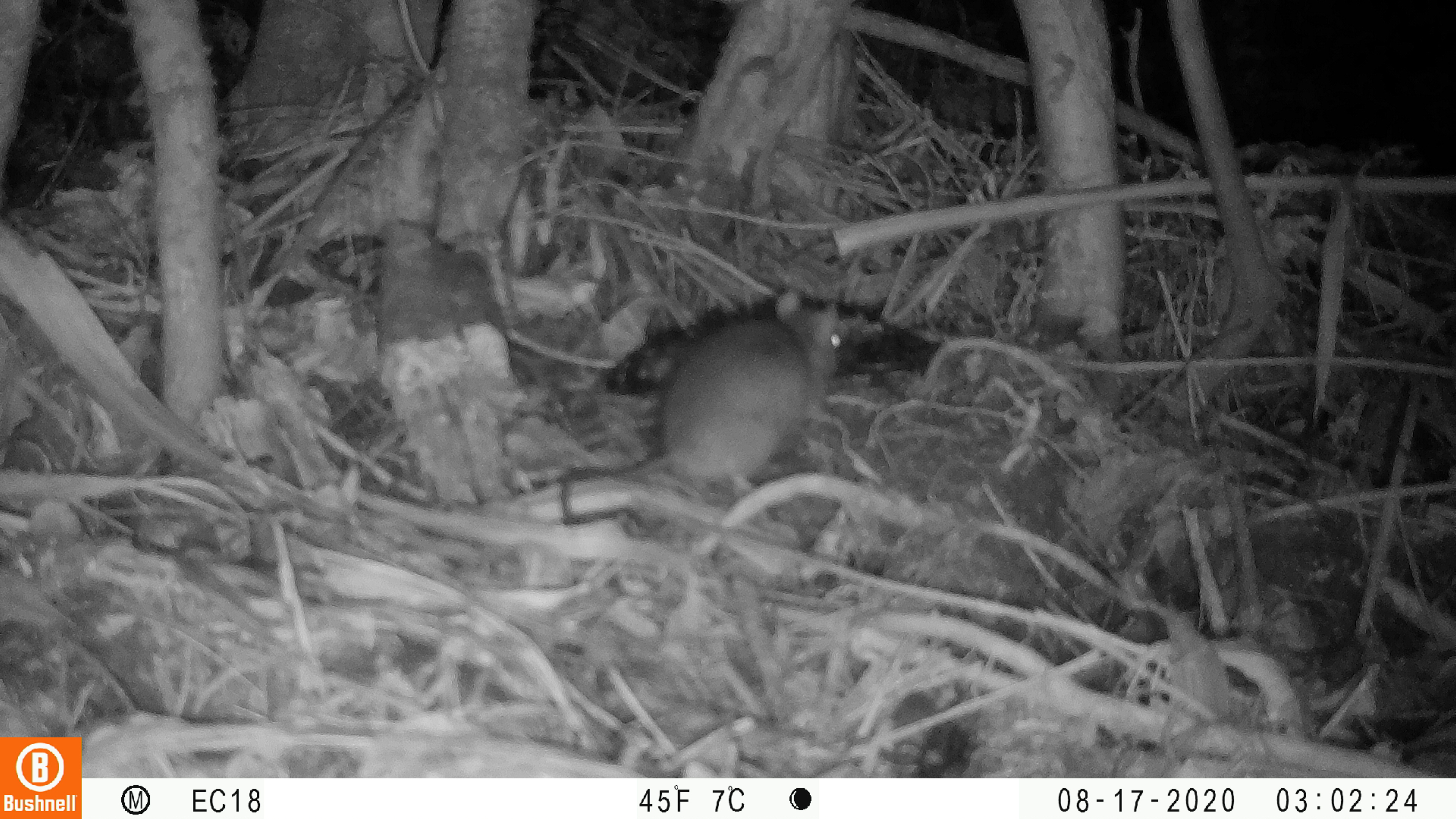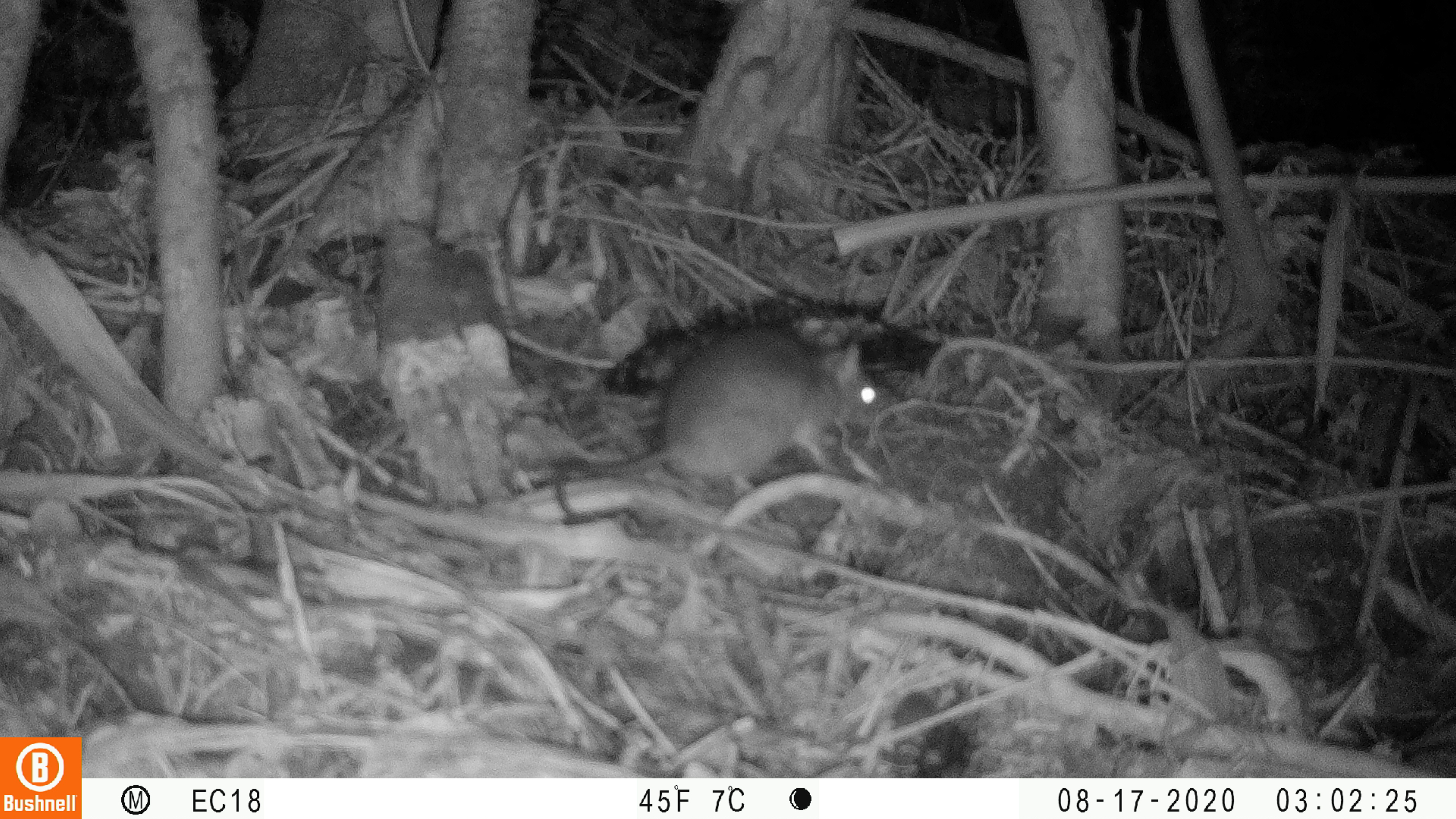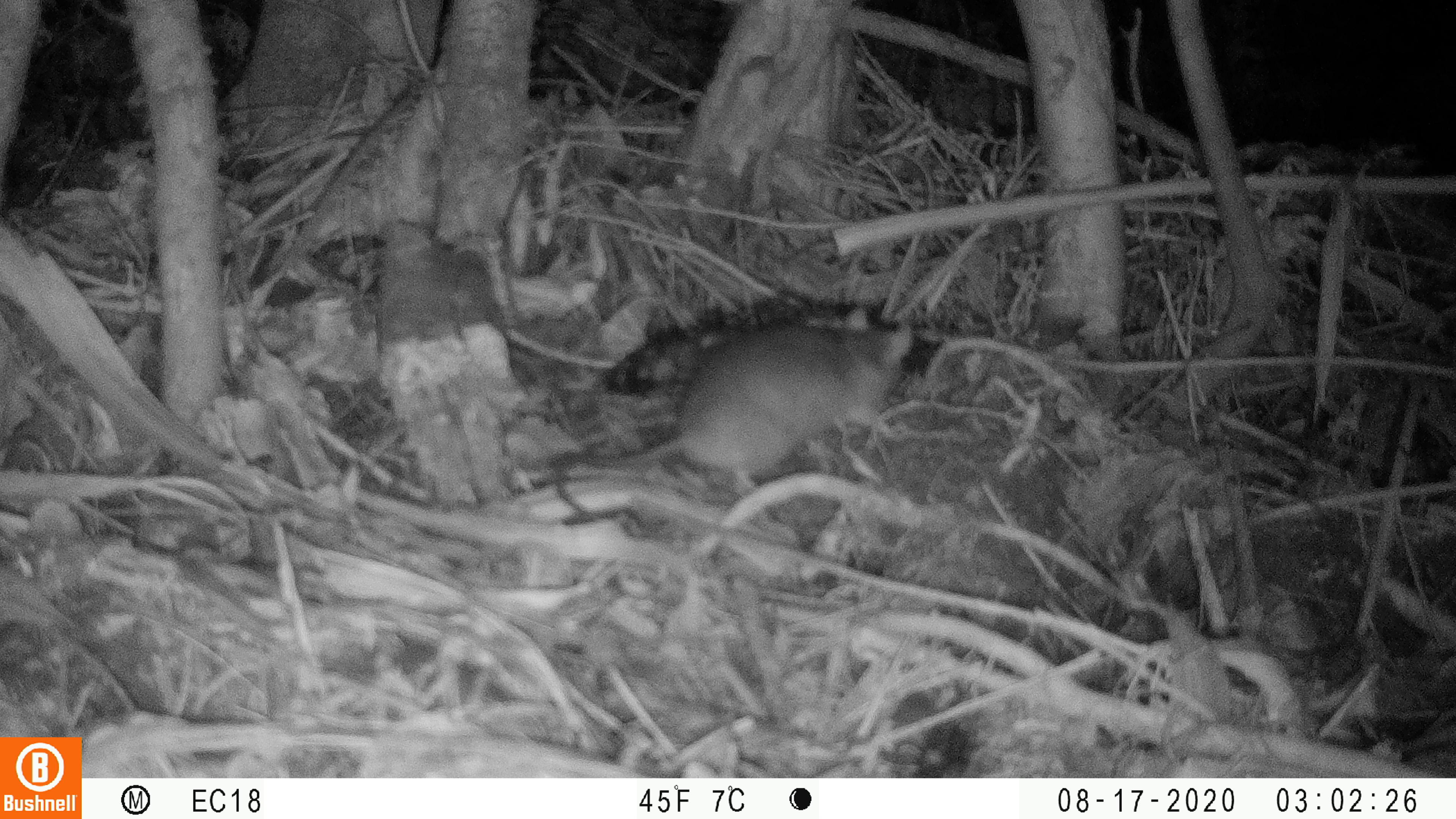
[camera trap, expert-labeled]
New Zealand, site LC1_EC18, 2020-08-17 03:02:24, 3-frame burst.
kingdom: Animalia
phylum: Chordata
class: Mammalia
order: Rodentia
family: Muridae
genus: Rattus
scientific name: Rattus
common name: rat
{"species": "rat (Rattus)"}